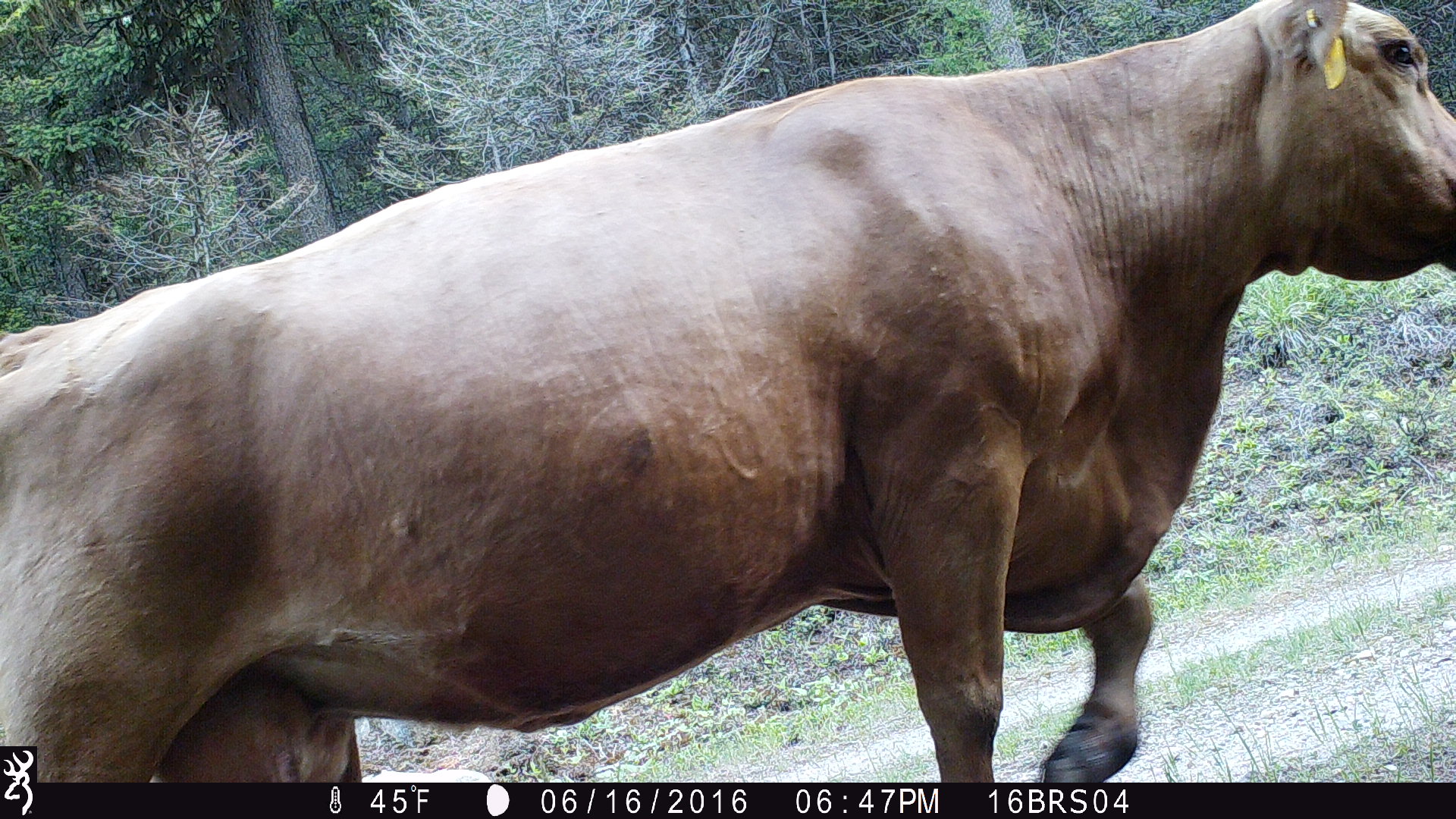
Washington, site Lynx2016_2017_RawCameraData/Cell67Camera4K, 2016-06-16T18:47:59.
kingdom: Animalia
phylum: Chordata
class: Mammalia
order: Artiodactyla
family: Bovidae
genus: Bos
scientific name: Bos taurus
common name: domestic cattle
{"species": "domestic cattle (Bos taurus)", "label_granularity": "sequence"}